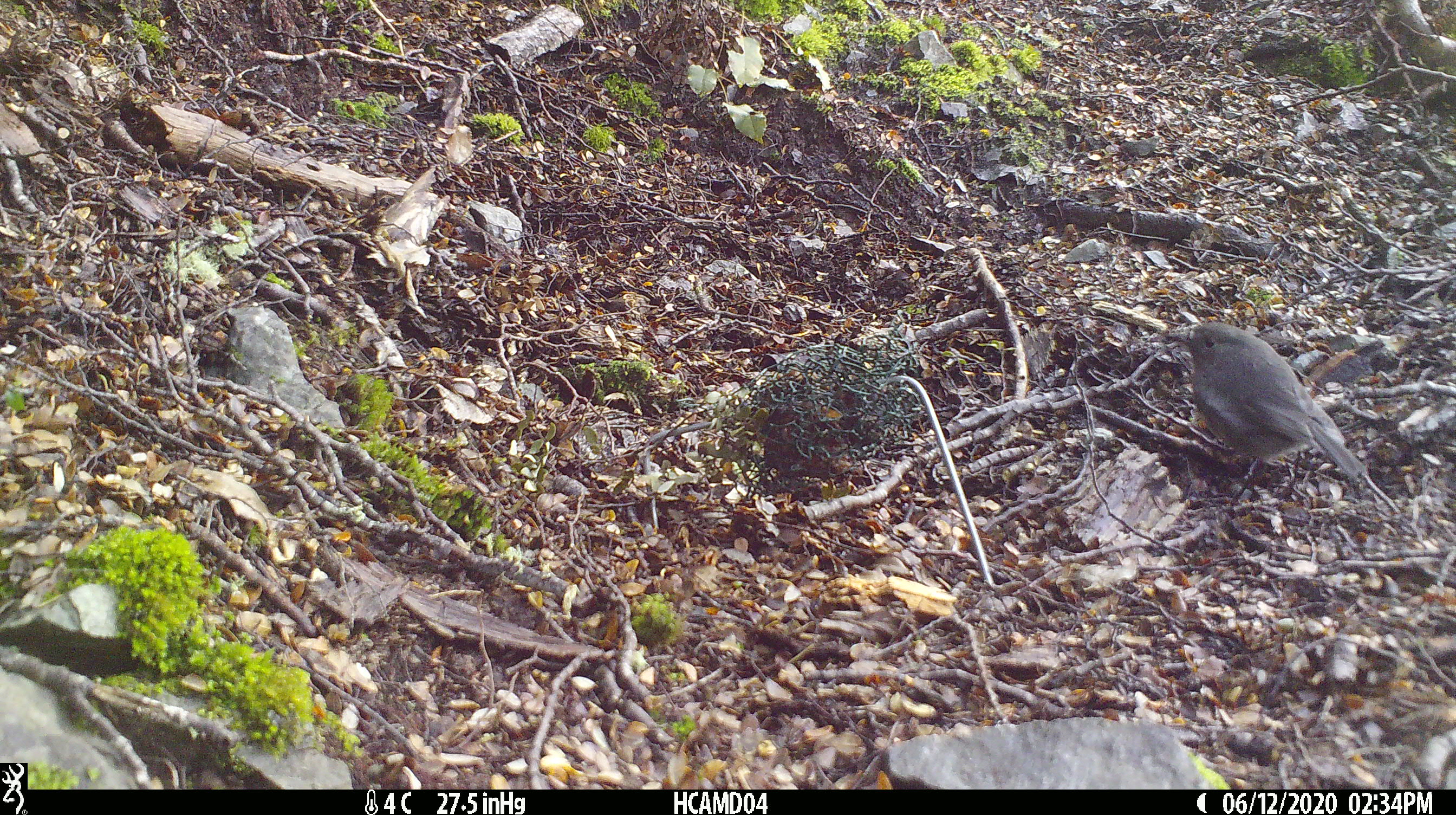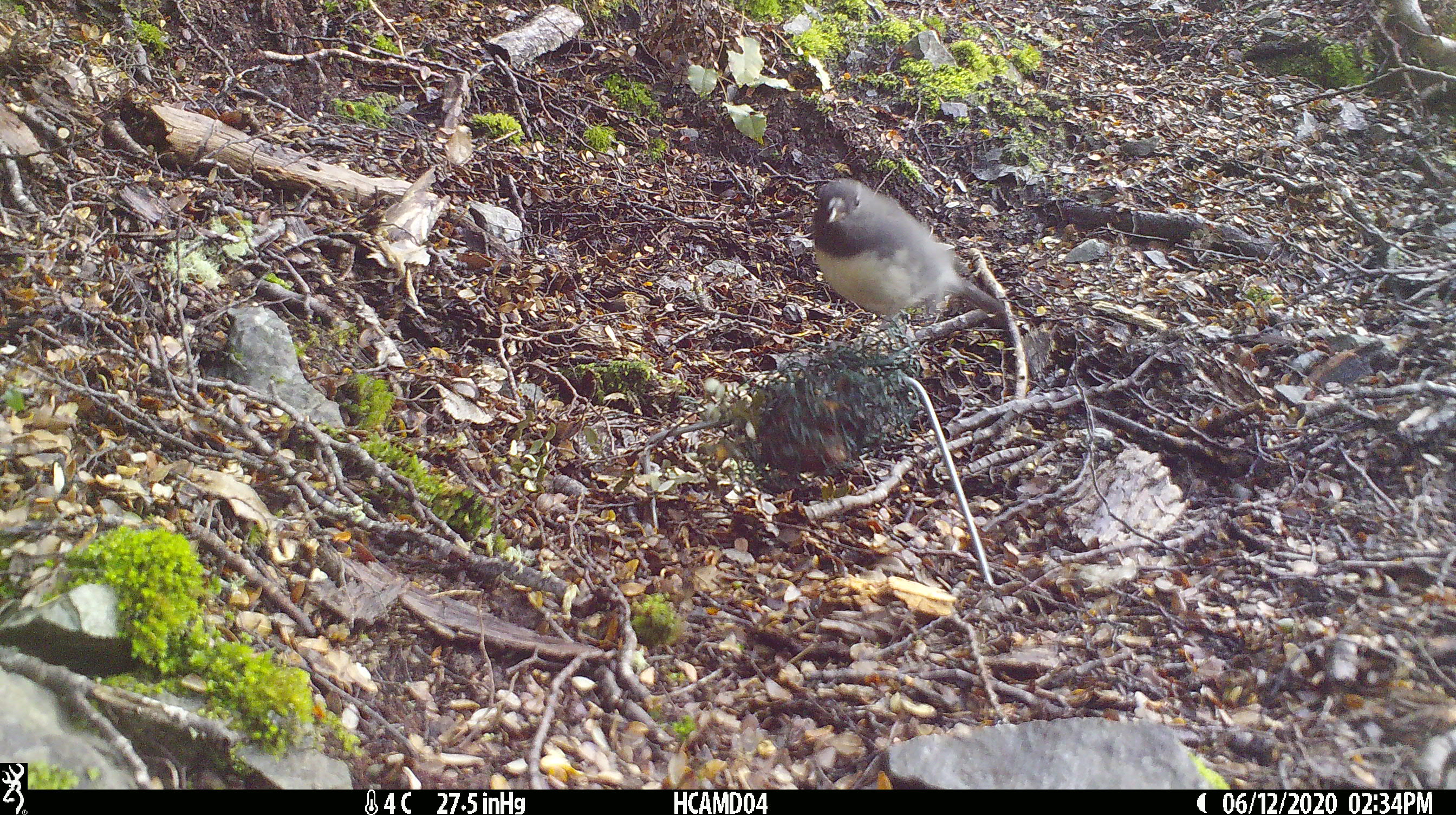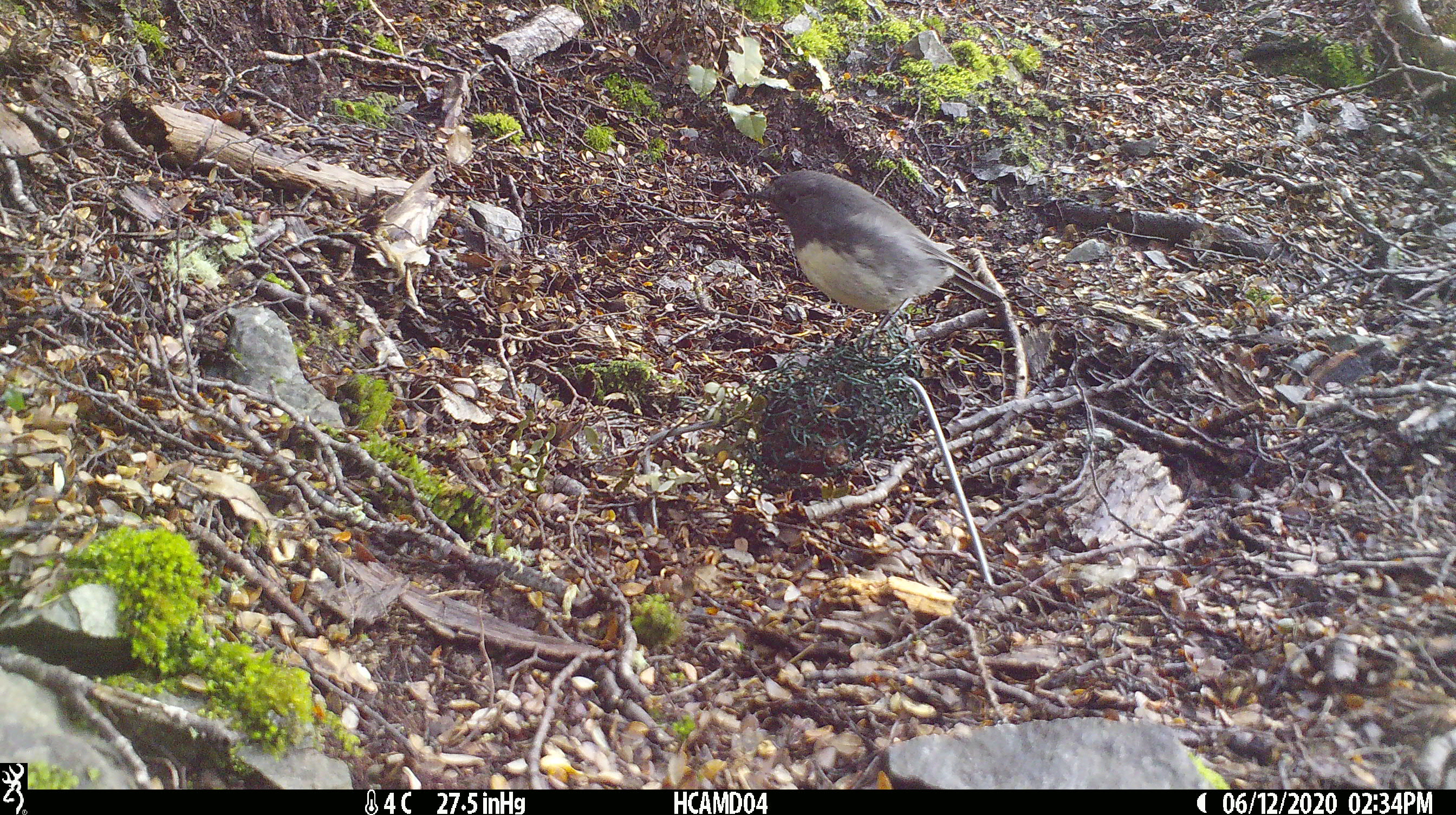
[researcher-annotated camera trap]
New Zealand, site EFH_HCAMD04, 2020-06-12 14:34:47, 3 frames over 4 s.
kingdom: Animalia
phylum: Chordata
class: Aves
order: Passeriformes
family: Petroicidae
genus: Petroica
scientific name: Petroica australis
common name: new zealand robin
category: robin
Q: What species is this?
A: Robin (new zealand robin) (Petroica australis).